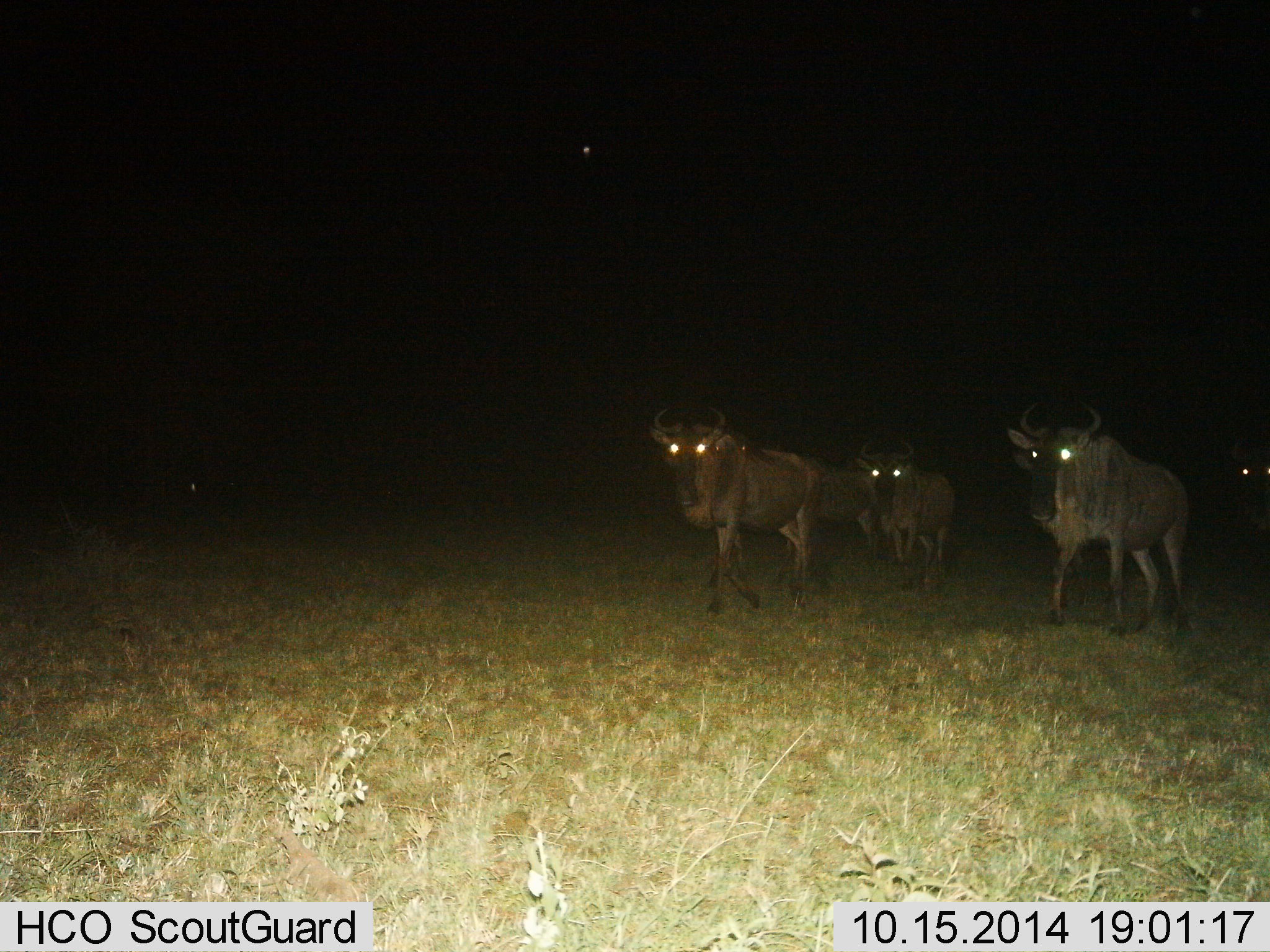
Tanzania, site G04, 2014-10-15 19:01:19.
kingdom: Animalia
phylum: Chordata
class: Mammalia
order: Artiodactyla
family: Bovidae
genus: Connochaetes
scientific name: Connochaetes taurinus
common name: blue wildebeest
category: wildebeest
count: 4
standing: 0%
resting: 0%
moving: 100%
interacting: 0%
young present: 0%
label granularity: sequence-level